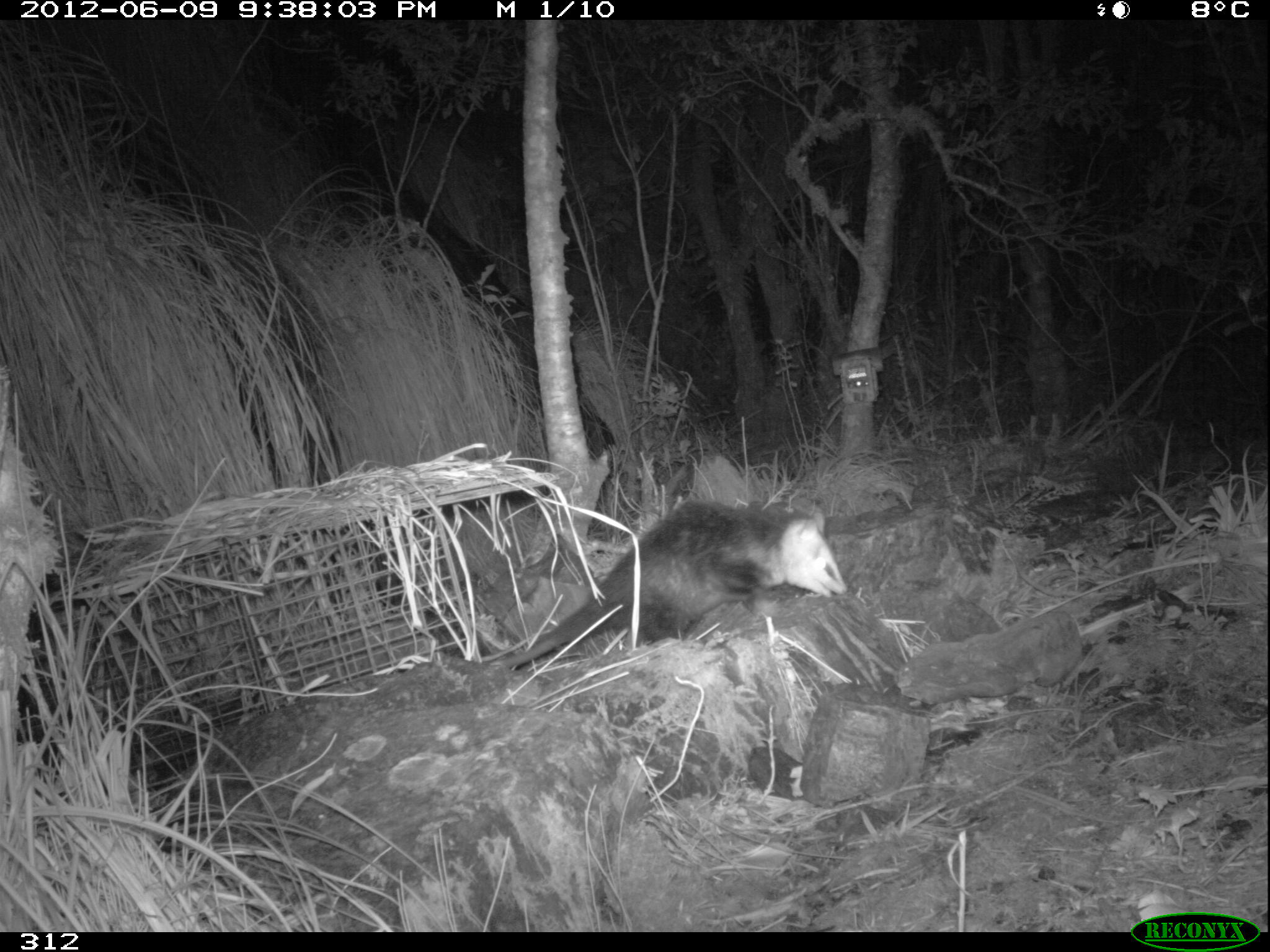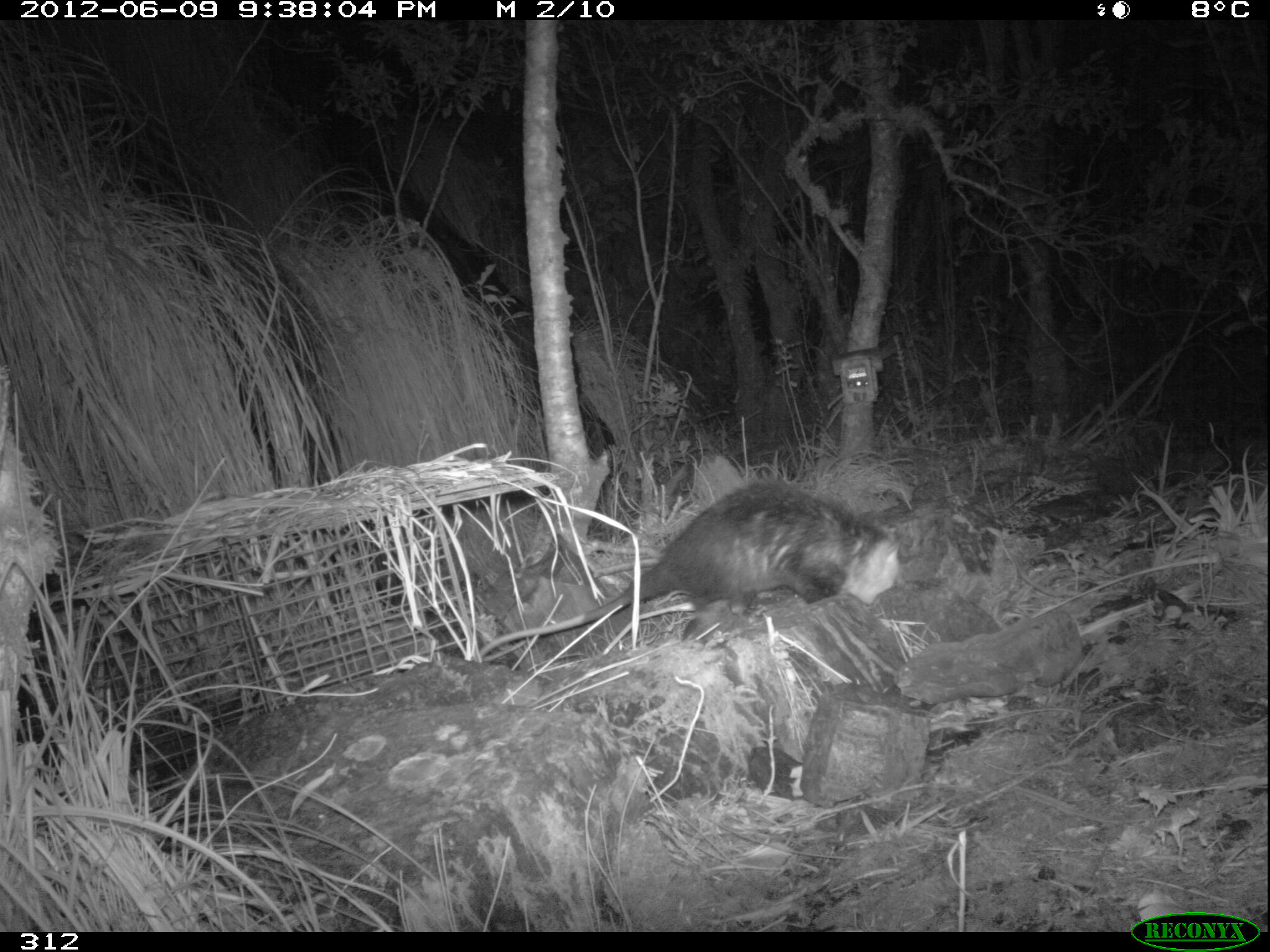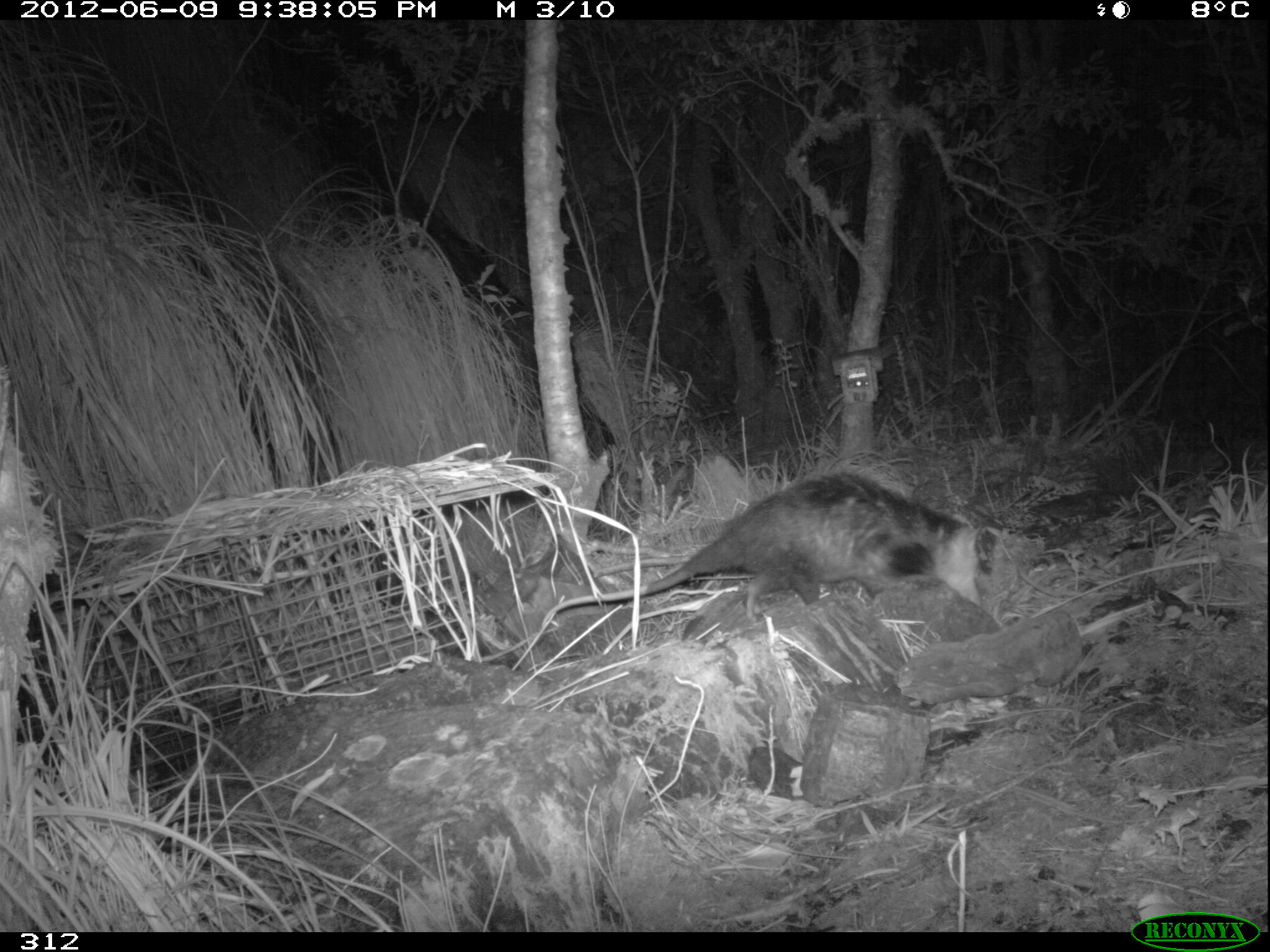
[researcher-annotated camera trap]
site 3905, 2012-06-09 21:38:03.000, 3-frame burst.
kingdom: Animalia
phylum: Chordata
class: Mammalia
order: Didelphimorphia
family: Didelphidae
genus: Didelphis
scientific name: Didelphis pernigra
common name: andean white-eared opossum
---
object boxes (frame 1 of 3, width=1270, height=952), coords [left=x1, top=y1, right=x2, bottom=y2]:
didelphis pernigra: [left=500, top=498, right=848, bottom=666]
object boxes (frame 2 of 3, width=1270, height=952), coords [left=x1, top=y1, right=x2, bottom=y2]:
didelphis pernigra: [left=470, top=482, right=900, bottom=661]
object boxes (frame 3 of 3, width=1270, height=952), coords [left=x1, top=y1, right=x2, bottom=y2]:
didelphis pernigra: [left=537, top=471, right=983, bottom=627]